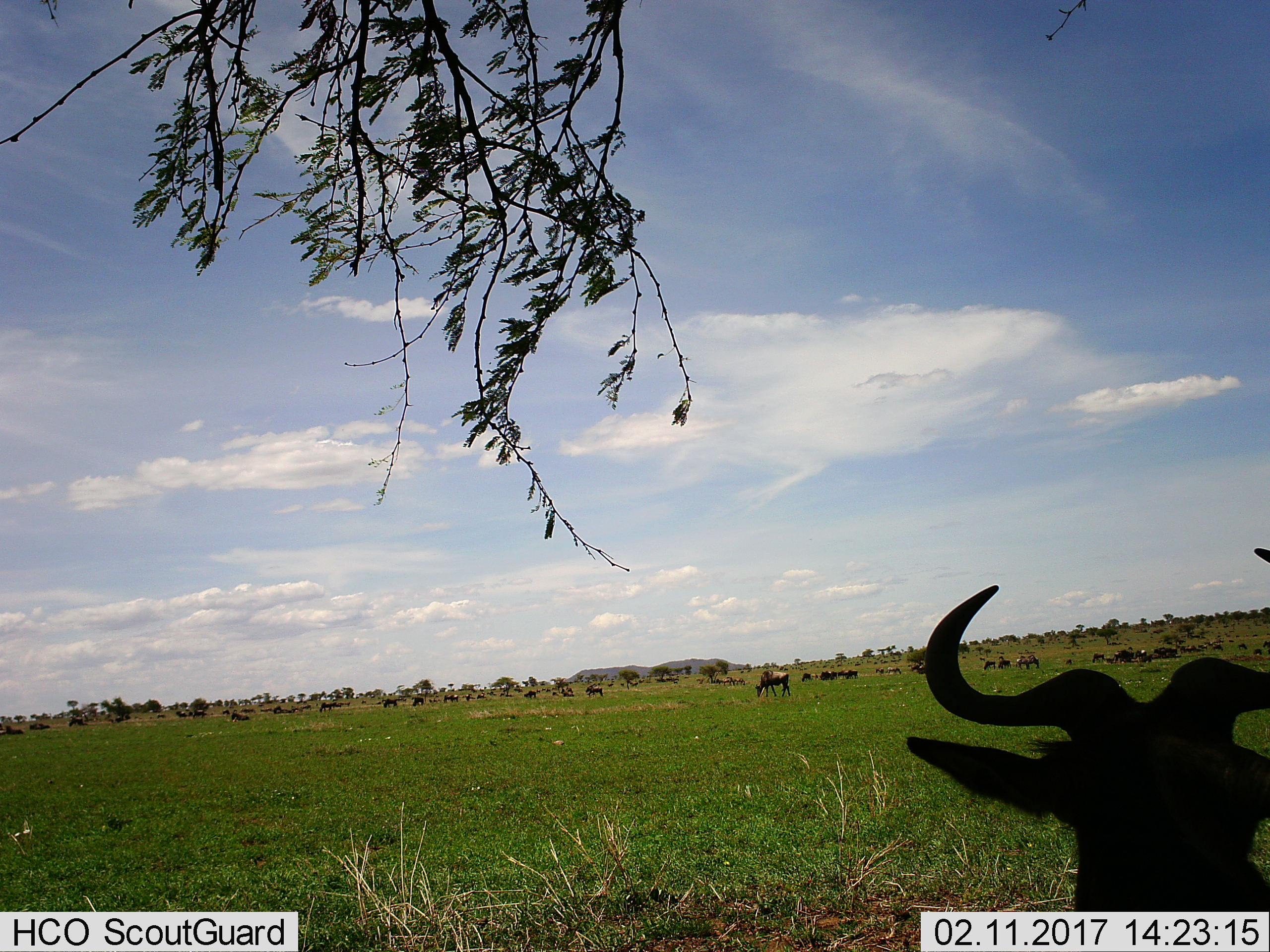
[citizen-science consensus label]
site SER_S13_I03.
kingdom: Animalia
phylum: Chordata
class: Mammalia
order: Artiodactyla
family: Bovidae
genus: Connochaetes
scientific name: Connochaetes taurinus taurinus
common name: blue wildebeest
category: wildebeestblue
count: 51+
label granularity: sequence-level